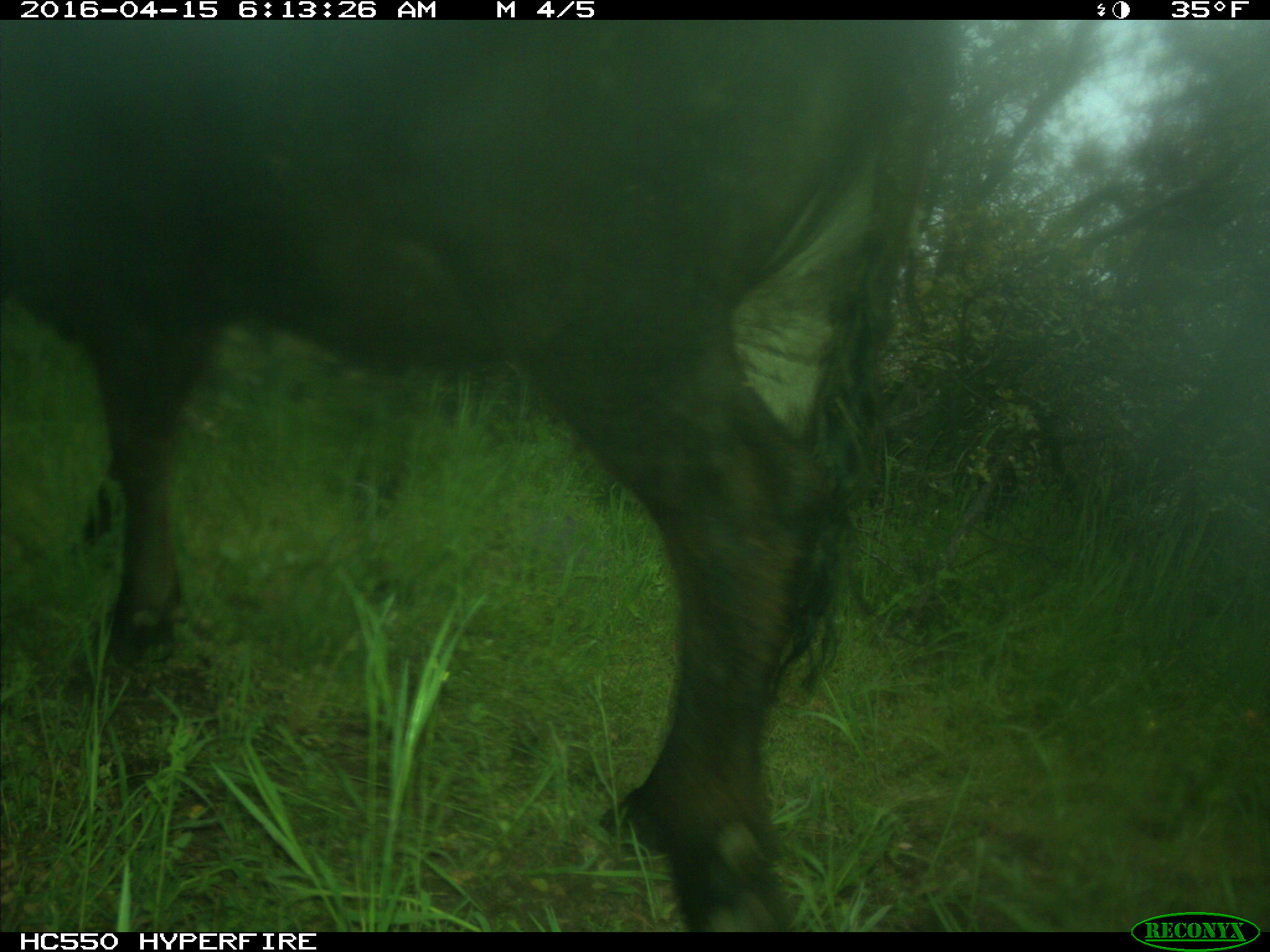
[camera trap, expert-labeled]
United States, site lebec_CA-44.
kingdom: Animalia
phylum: Chordata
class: Mammalia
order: Artiodactyla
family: Bovidae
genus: Bos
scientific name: Bos taurus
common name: domestic cow